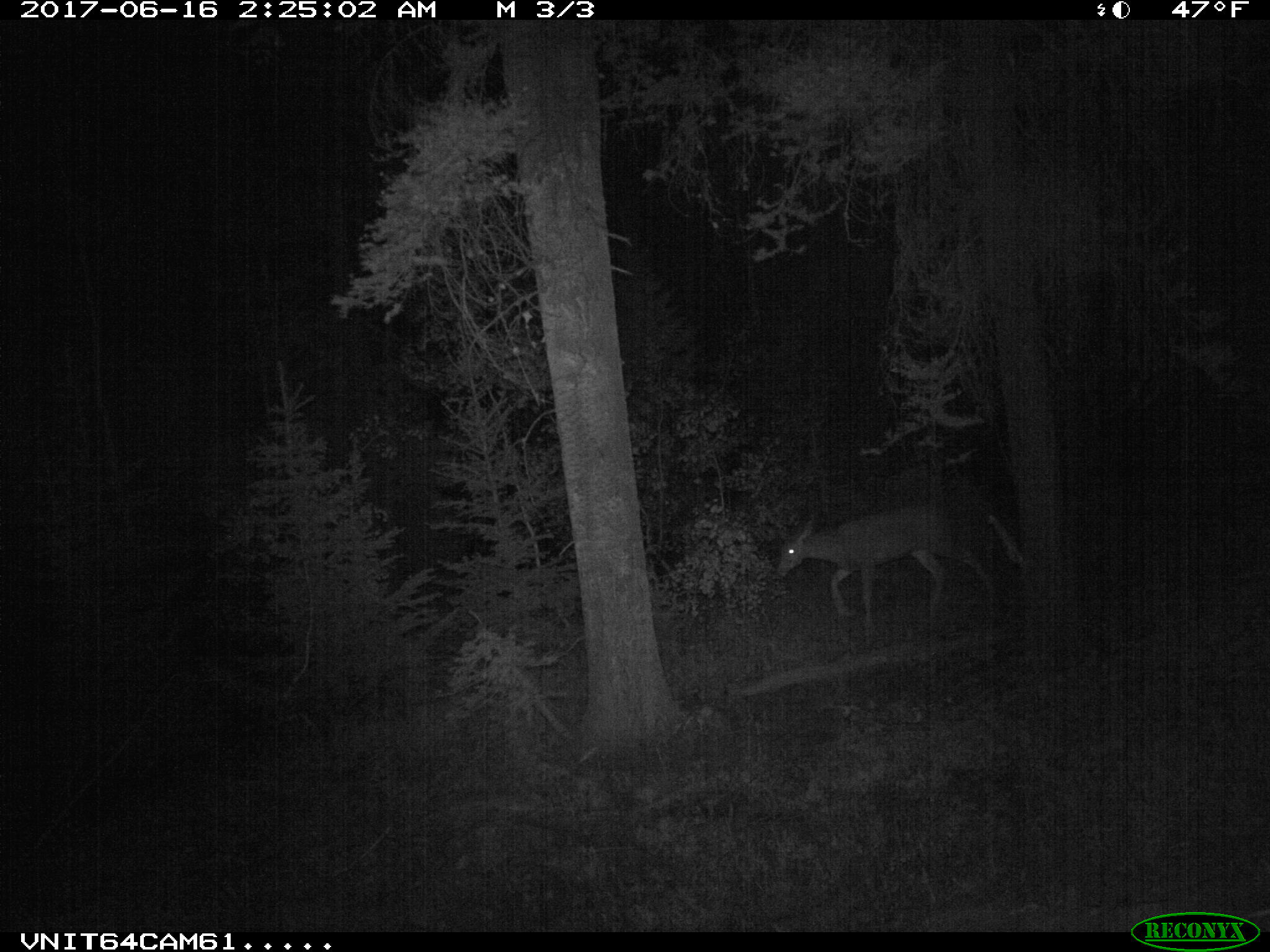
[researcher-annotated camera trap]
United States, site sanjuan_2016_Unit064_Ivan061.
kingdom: Animalia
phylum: Chordata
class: Mammalia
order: Artiodactyla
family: Cervidae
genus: Odocoileus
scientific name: Odocoileus hemionus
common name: mule deer